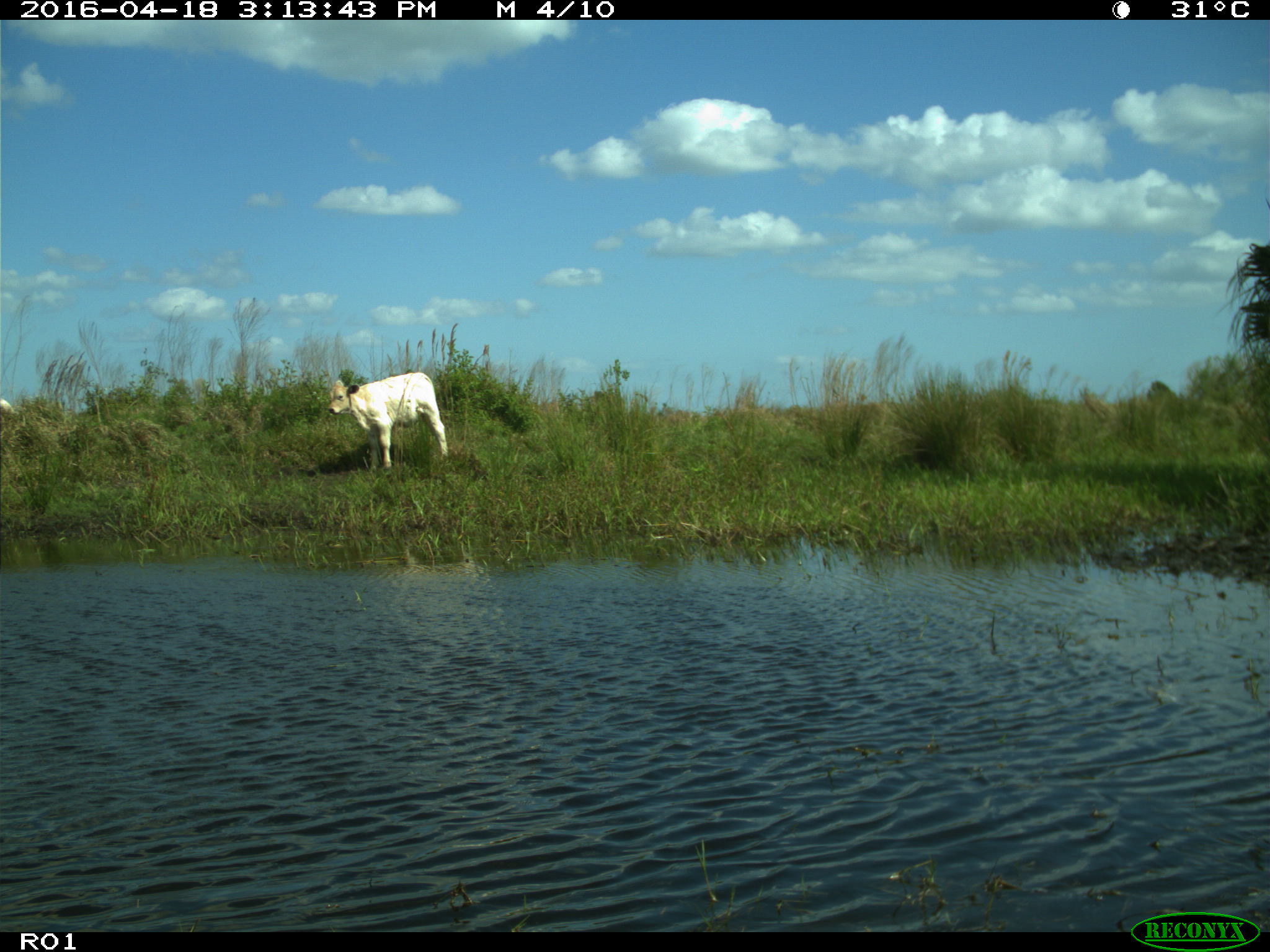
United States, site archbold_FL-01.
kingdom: Animalia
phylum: Chordata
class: Mammalia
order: Artiodactyla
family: Bovidae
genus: Bos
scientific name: Bos taurus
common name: domestic cow